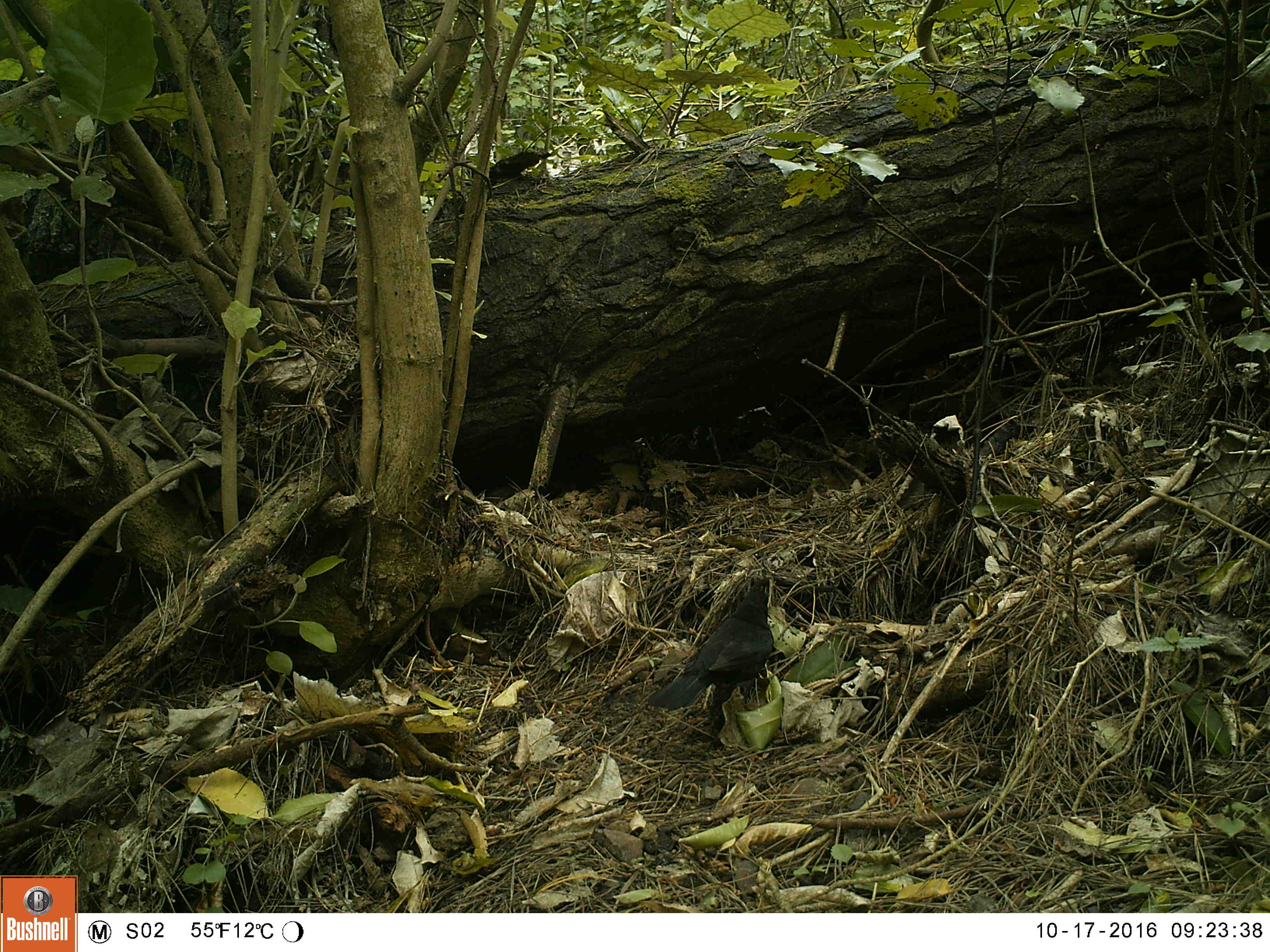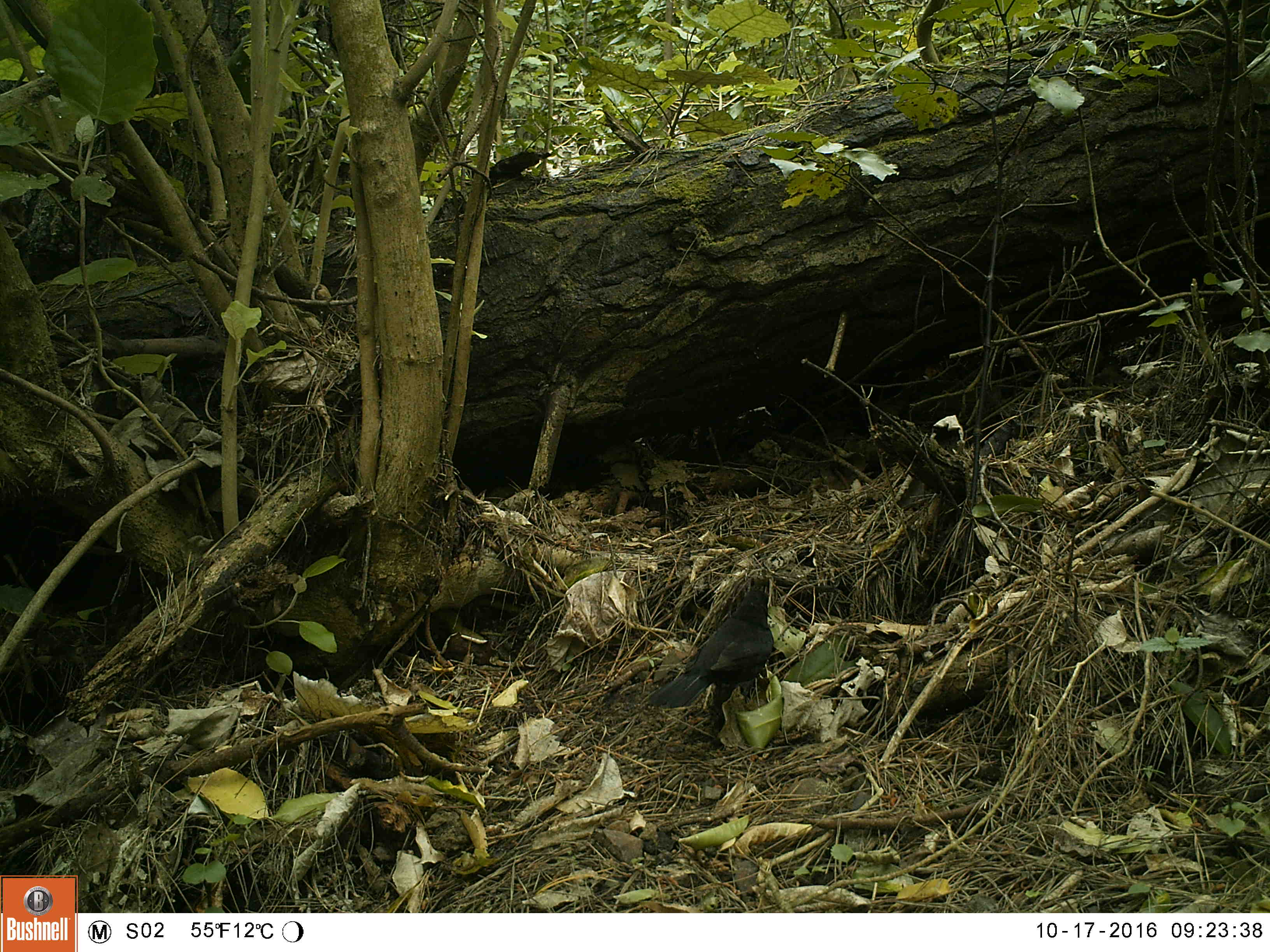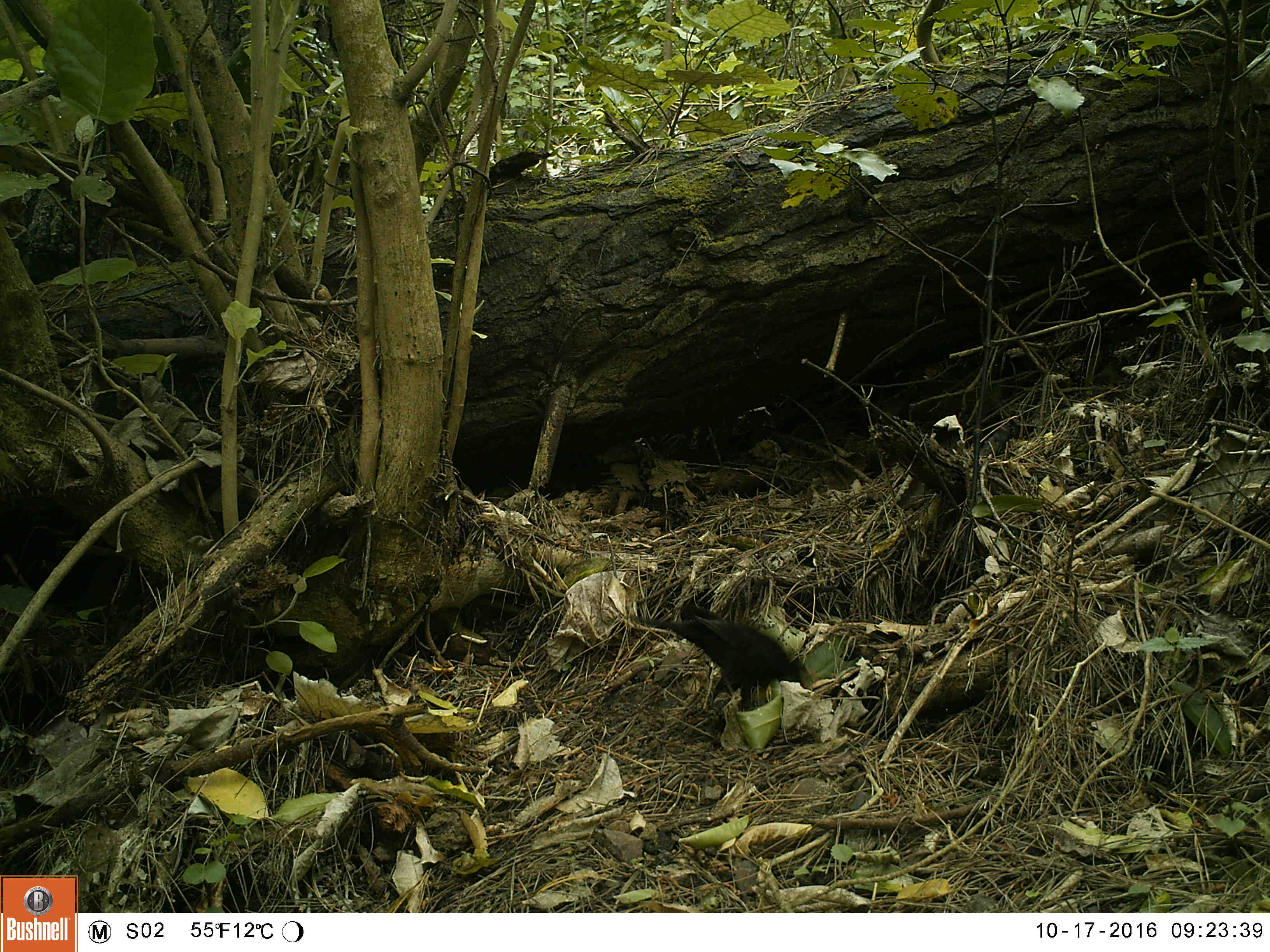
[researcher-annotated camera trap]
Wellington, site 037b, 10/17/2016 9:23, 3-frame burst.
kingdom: Animalia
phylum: Chordata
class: Aves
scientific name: Aves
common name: bird